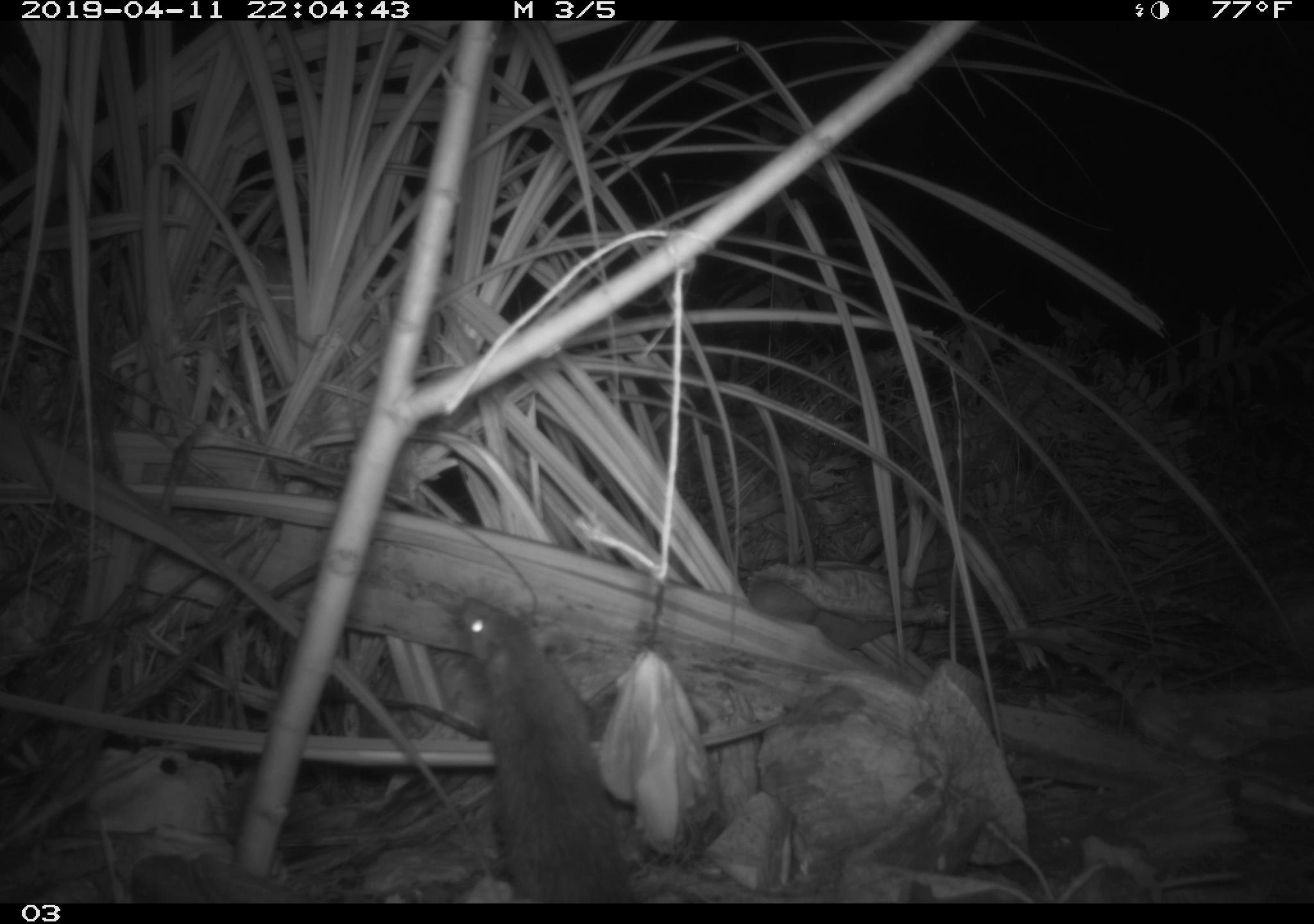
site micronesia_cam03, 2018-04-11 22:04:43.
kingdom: Animalia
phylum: Chordata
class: Mammalia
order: Rodentia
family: Muridae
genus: Rattus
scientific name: Rattus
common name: rat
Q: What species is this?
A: Rat (Rattus).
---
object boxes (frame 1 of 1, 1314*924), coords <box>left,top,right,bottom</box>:
rat: <box>443,595,640,902</box>